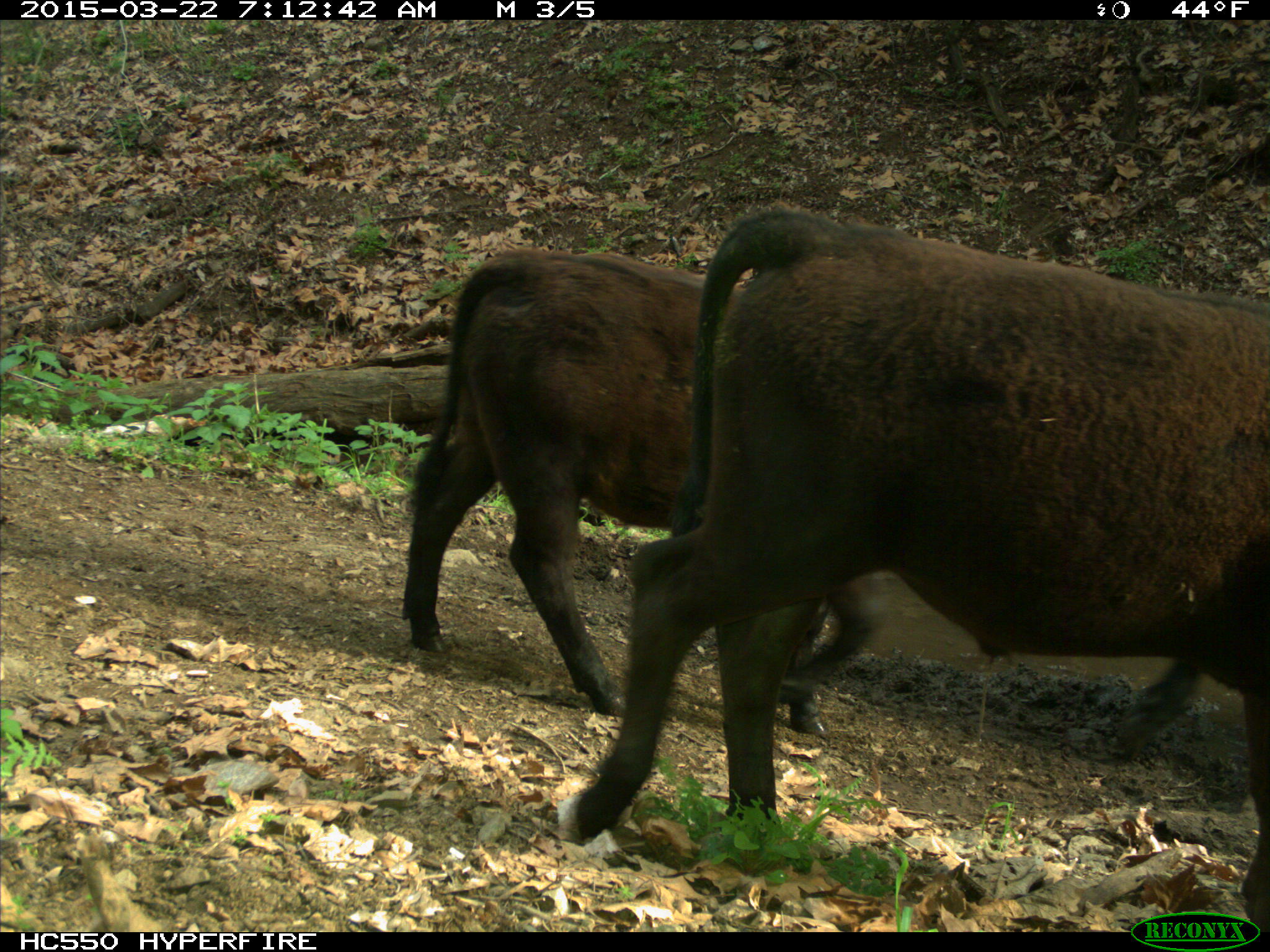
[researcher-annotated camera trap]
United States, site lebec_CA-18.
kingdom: Animalia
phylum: Chordata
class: Mammalia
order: Artiodactyla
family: Bovidae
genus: Bos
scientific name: Bos taurus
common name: domestic cow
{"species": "Bos taurus (domestic cow)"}